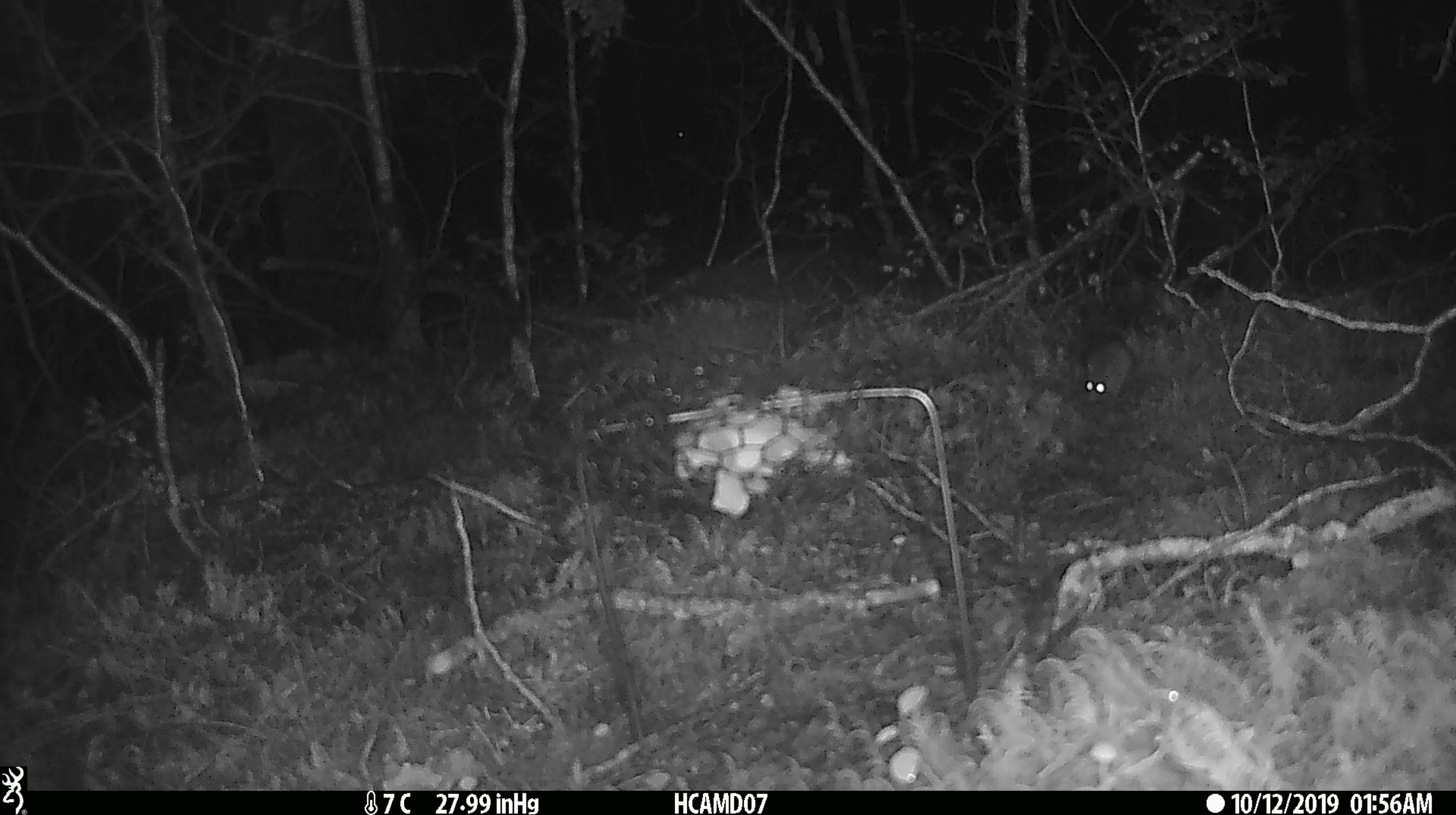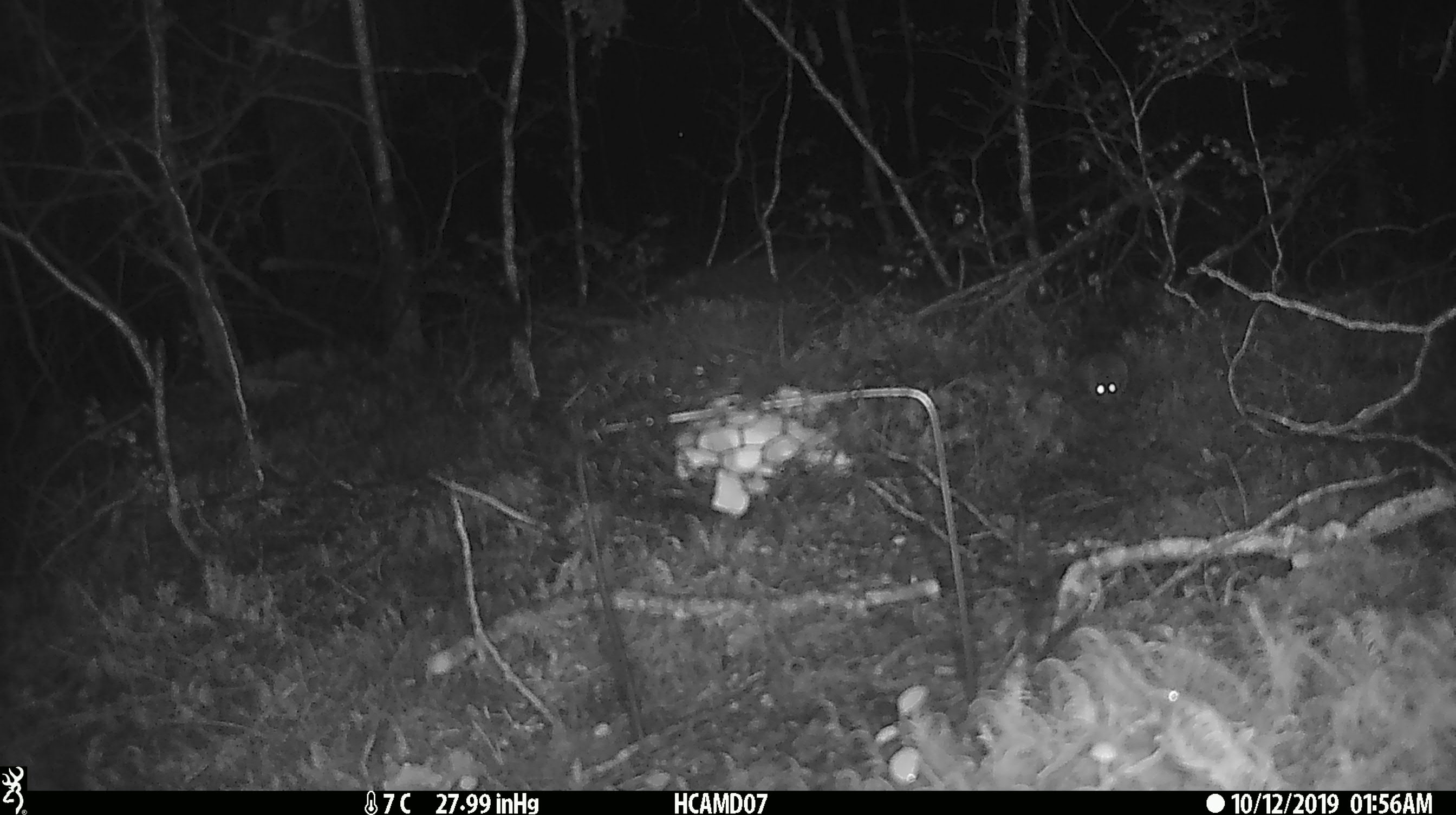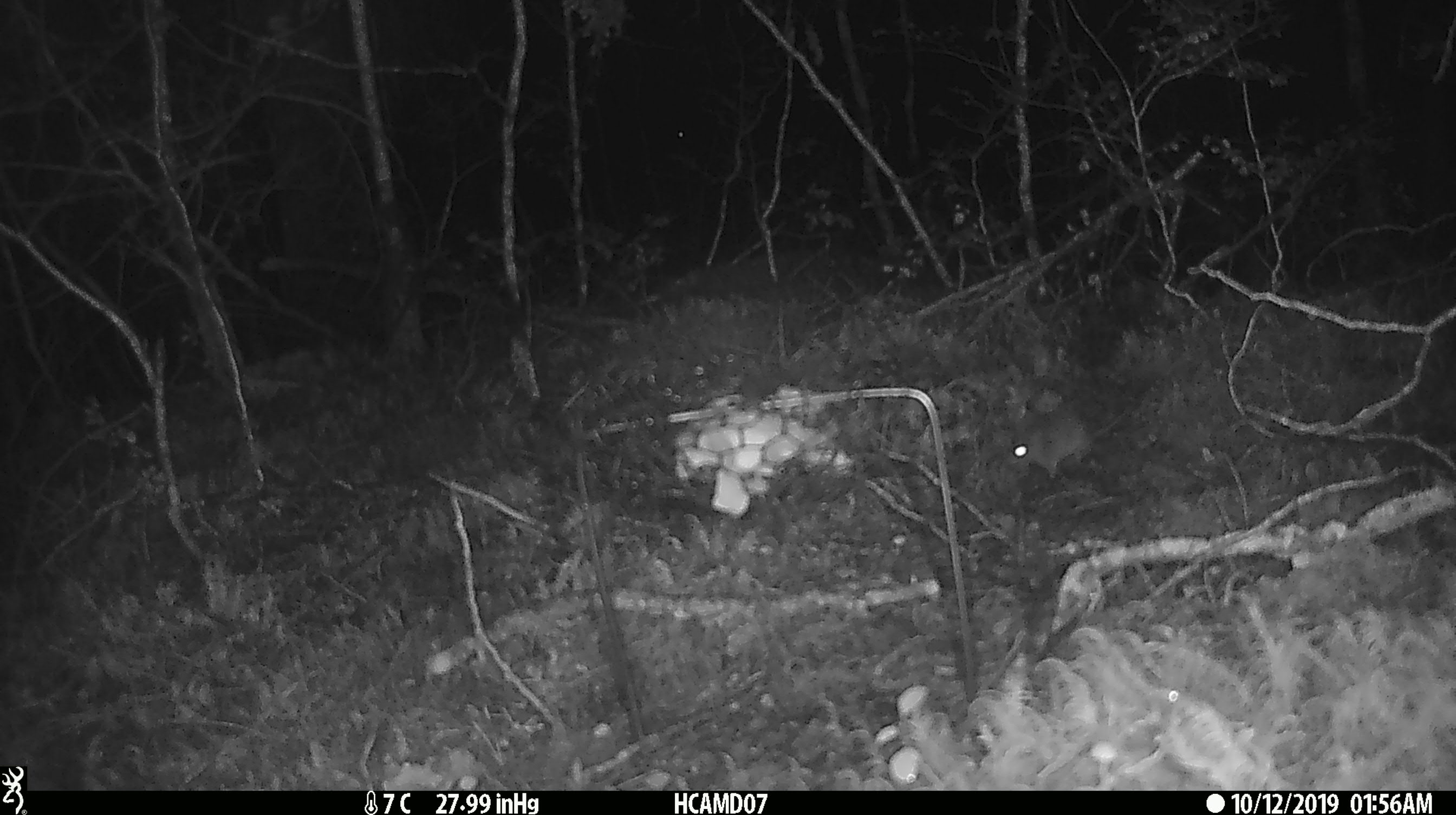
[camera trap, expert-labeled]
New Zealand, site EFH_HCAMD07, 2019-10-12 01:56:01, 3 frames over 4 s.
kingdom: Animalia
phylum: Chordata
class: Mammalia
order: Rodentia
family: Muridae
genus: Mus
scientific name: Mus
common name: mouse